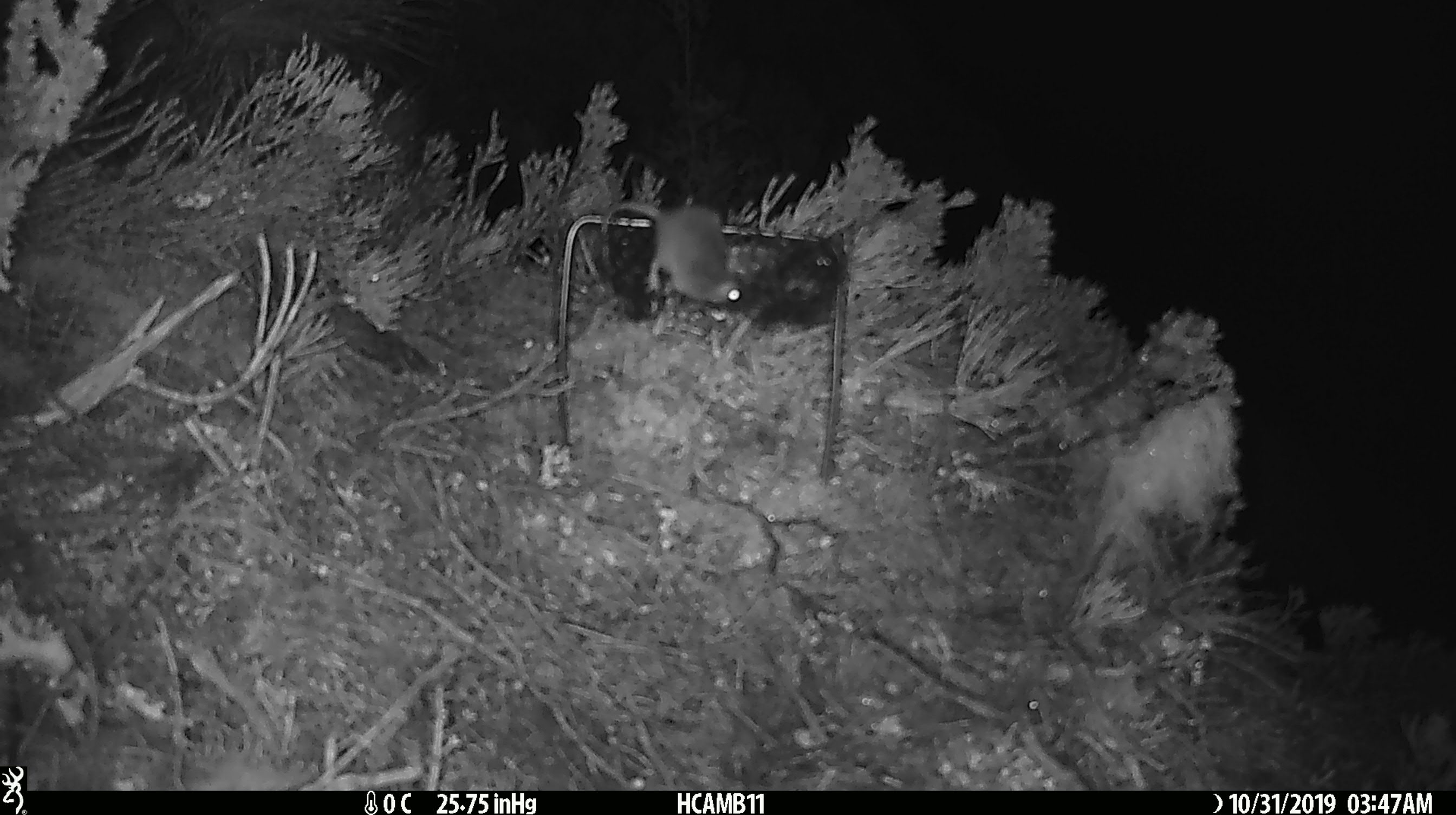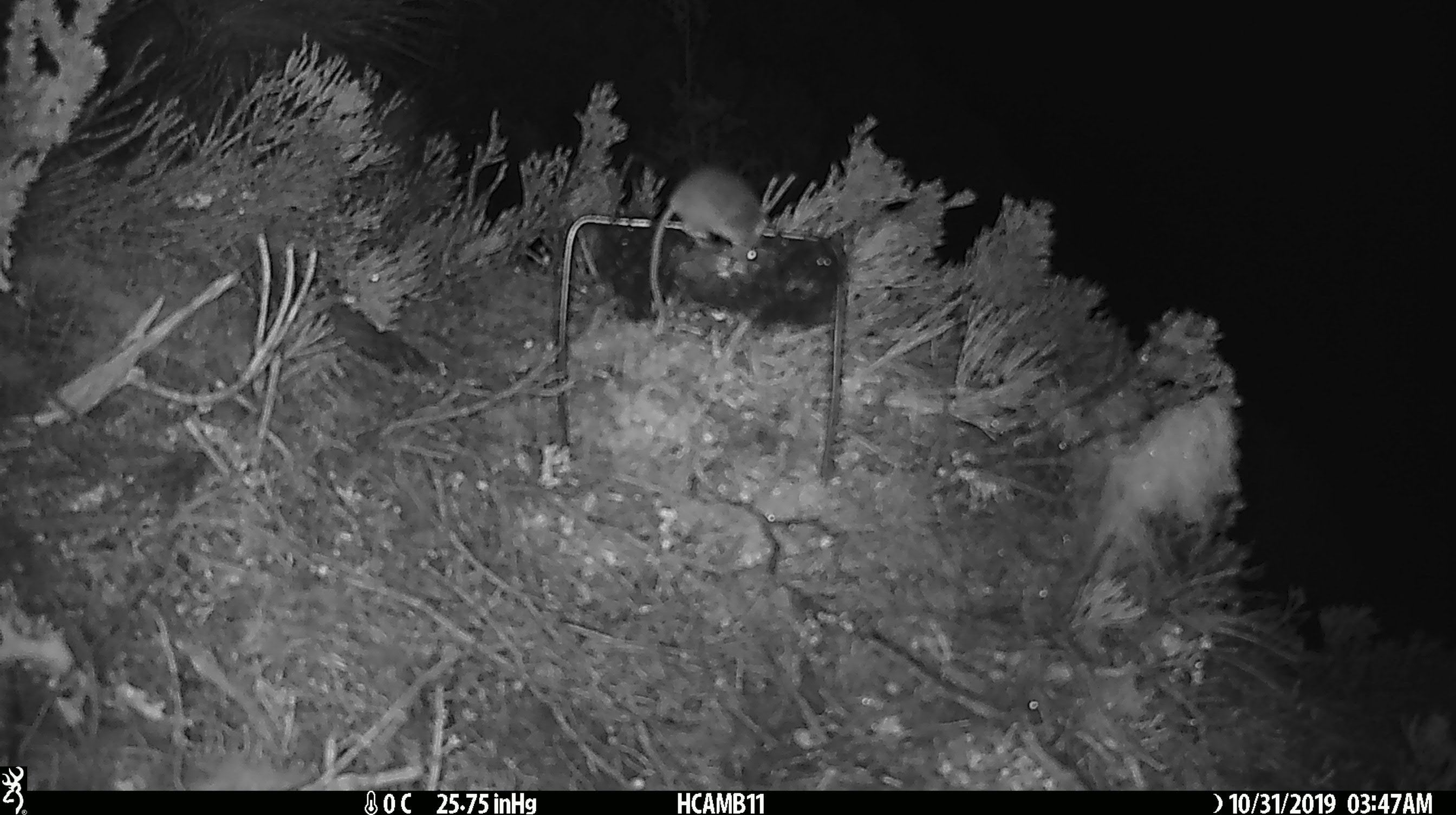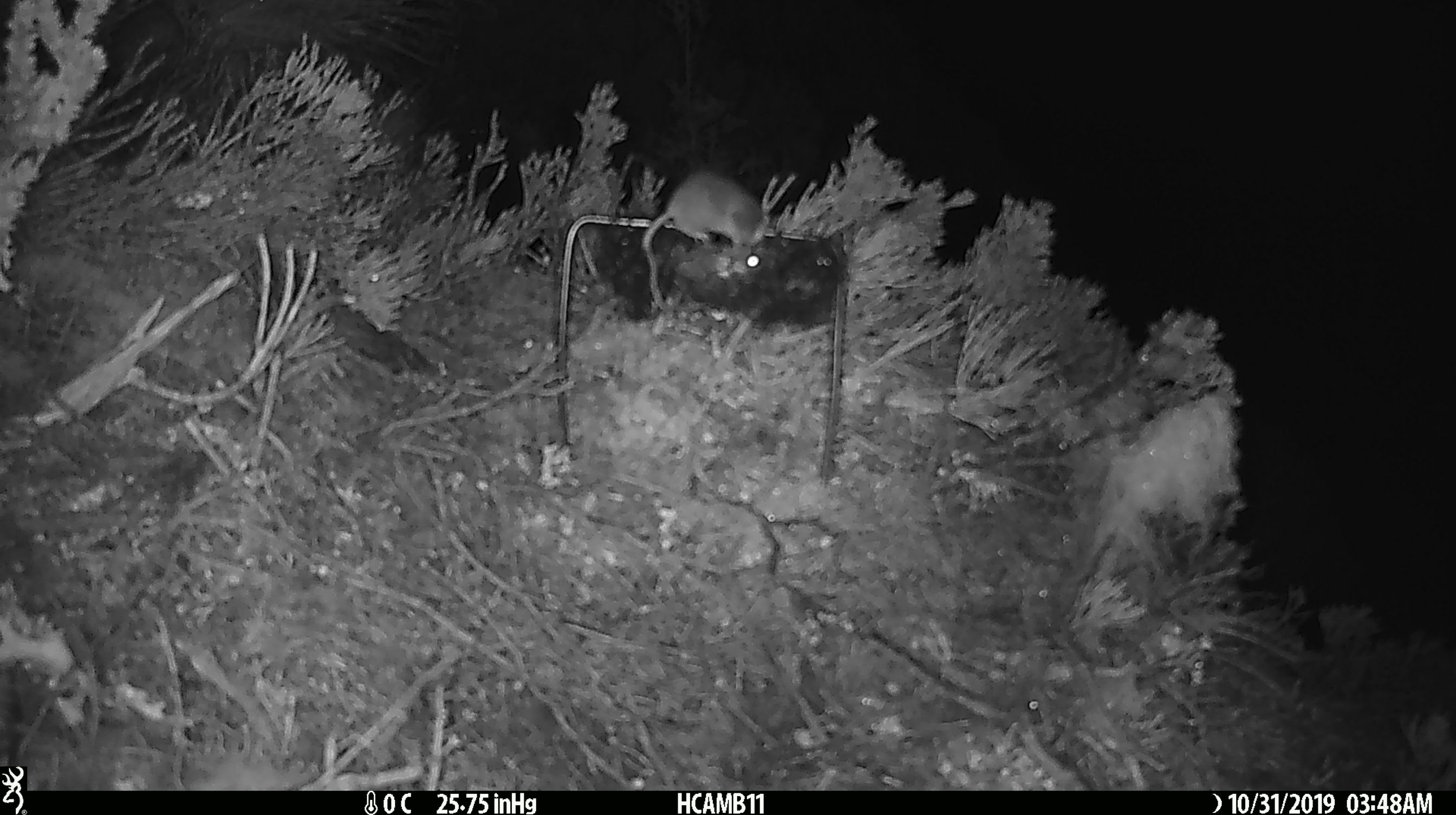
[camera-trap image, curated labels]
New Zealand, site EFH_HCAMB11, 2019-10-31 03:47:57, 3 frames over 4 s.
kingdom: Animalia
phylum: Chordata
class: Mammalia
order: Rodentia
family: Muridae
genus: Mus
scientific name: Mus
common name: mouse